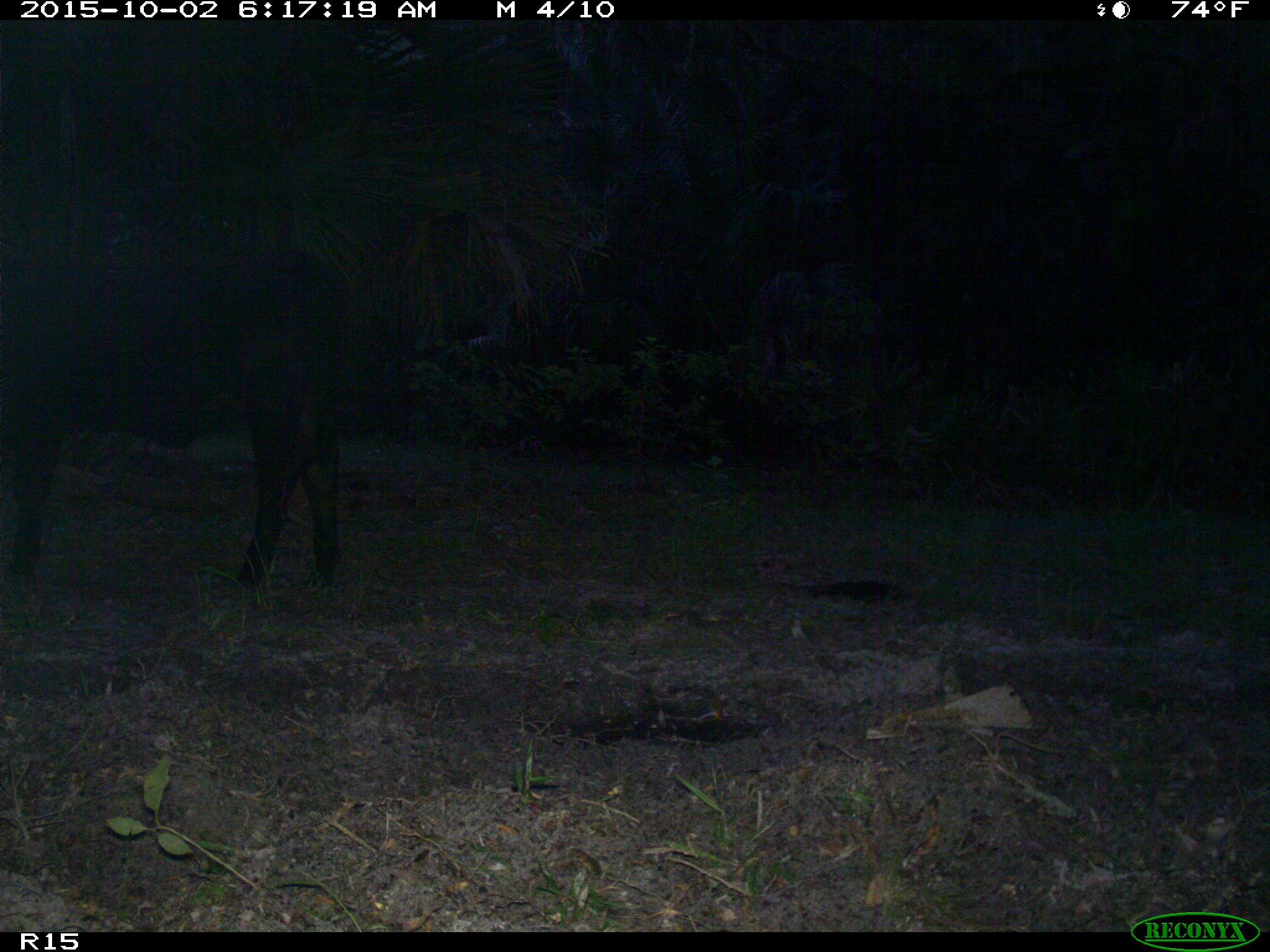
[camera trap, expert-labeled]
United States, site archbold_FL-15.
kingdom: Animalia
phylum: Chordata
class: Mammalia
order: Artiodactyla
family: Bovidae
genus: Bos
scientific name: Bos taurus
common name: domestic cow